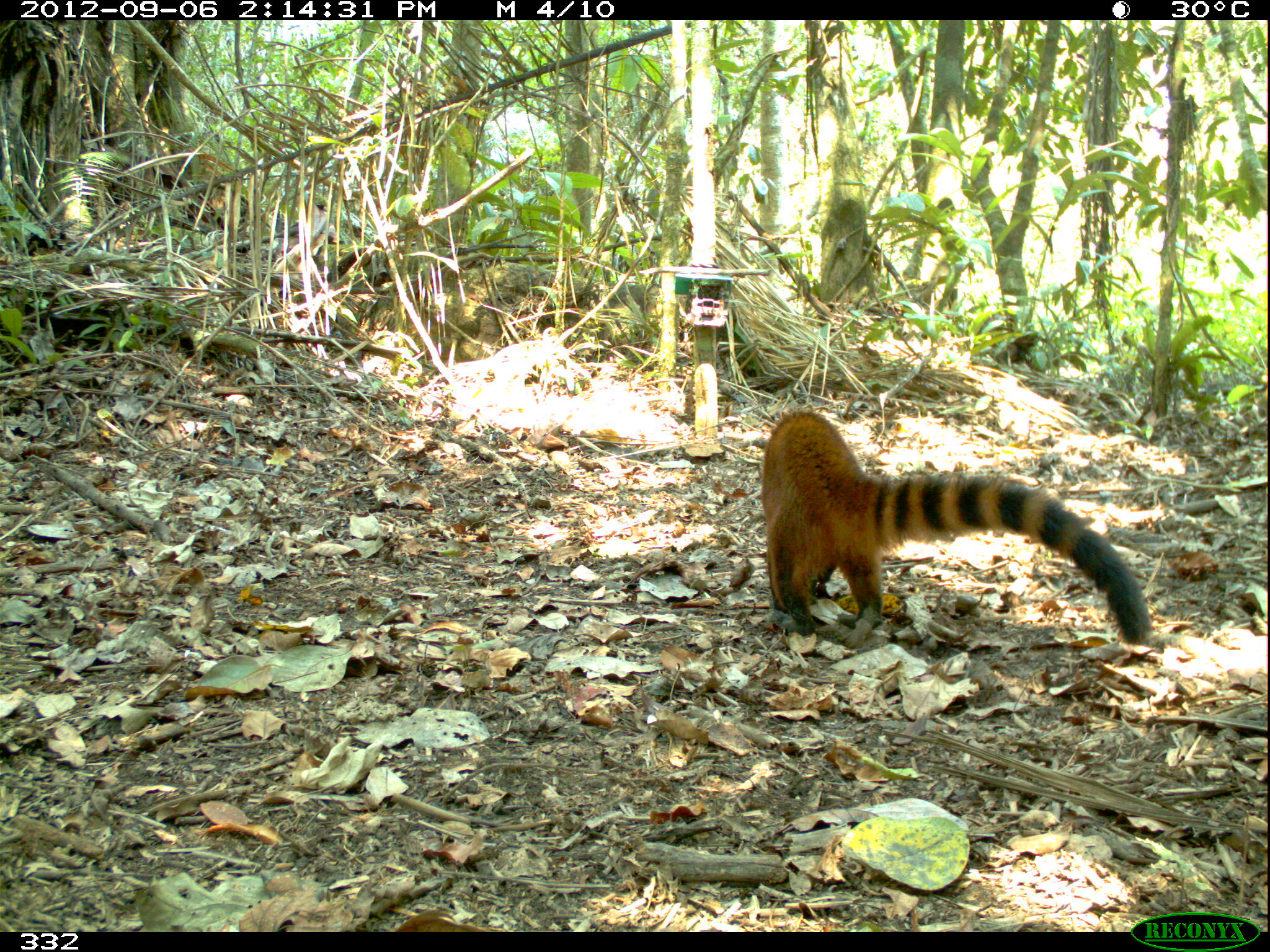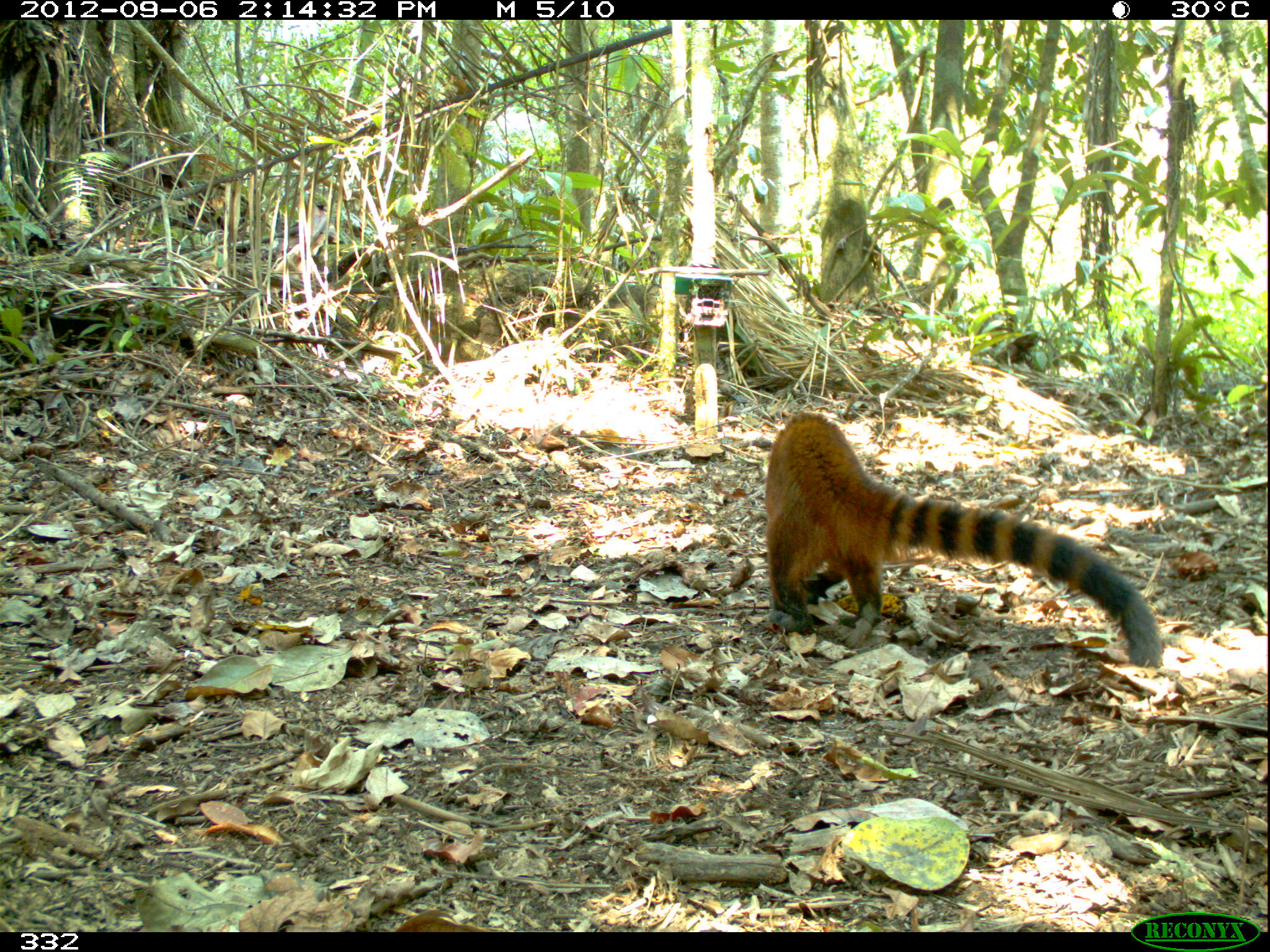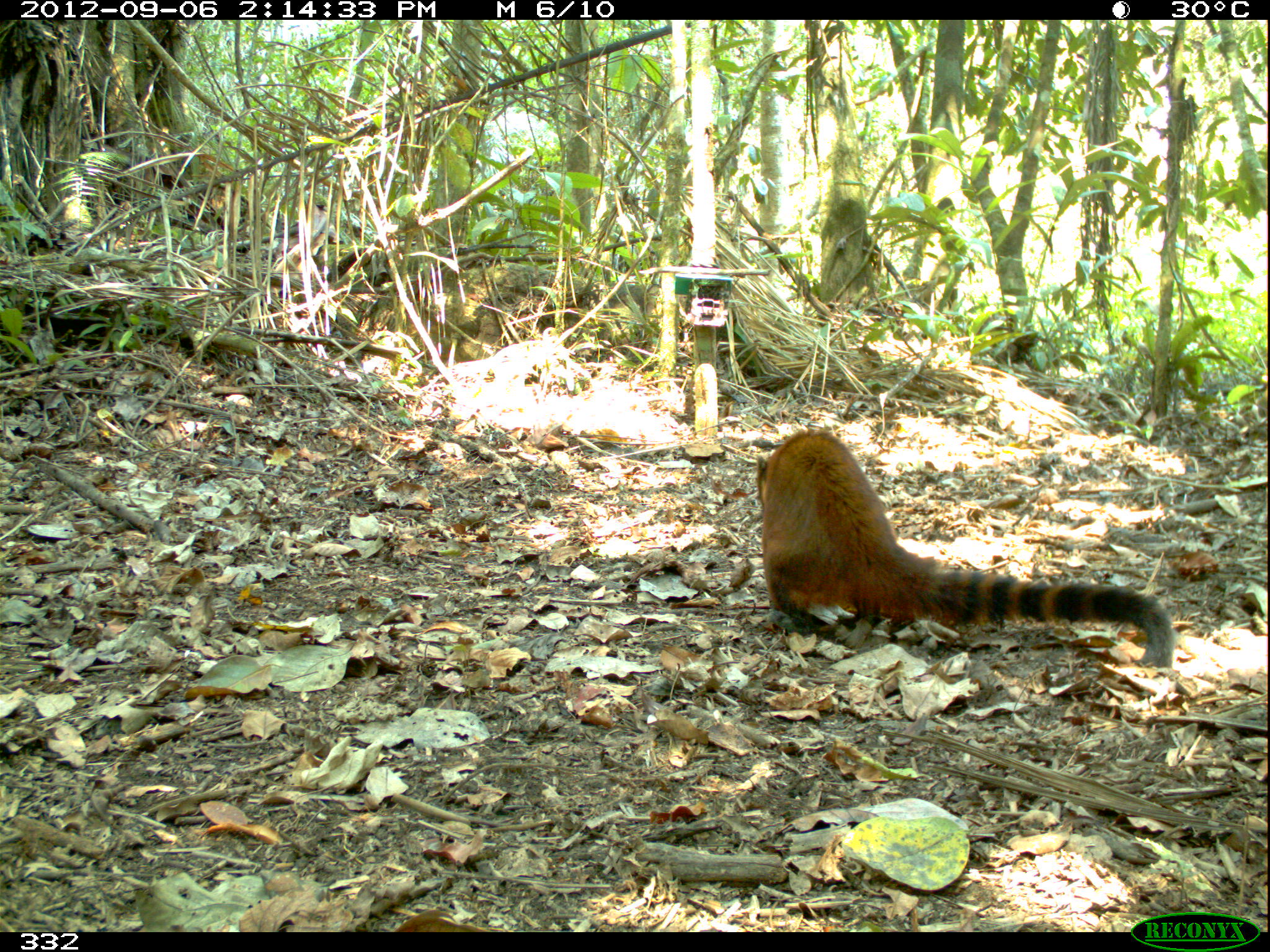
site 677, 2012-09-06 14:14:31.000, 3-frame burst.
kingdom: Animalia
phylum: Chordata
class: Mammalia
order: Carnivora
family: Procyonidae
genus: Nasua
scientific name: Nasua nasua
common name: south american coati